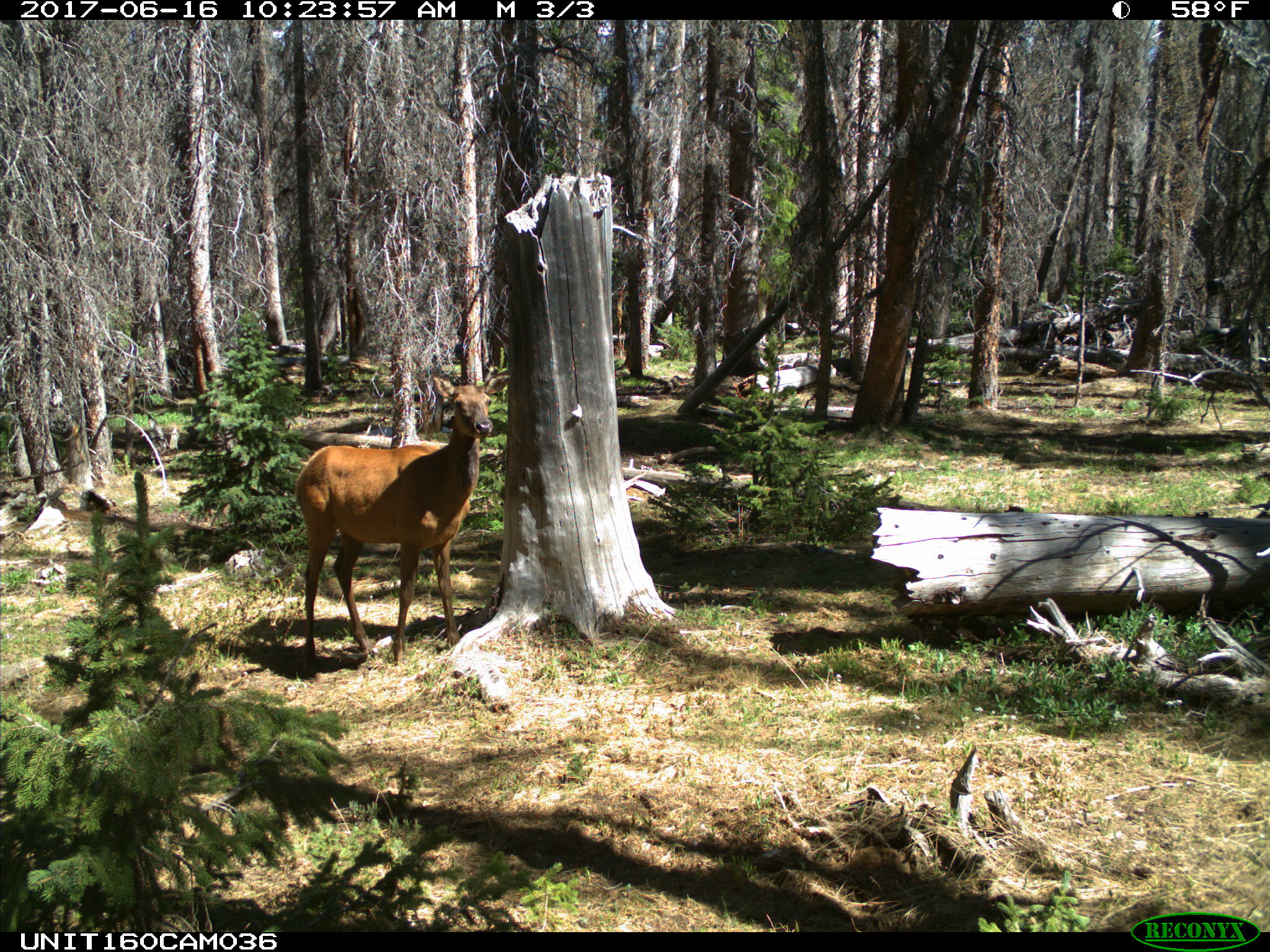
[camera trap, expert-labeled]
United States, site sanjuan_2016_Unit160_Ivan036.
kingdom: Animalia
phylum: Chordata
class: Mammalia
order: Artiodactyla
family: Cervidae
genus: Cervus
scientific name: Cervus elaphus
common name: red deer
Cervus elaphus (red deer).